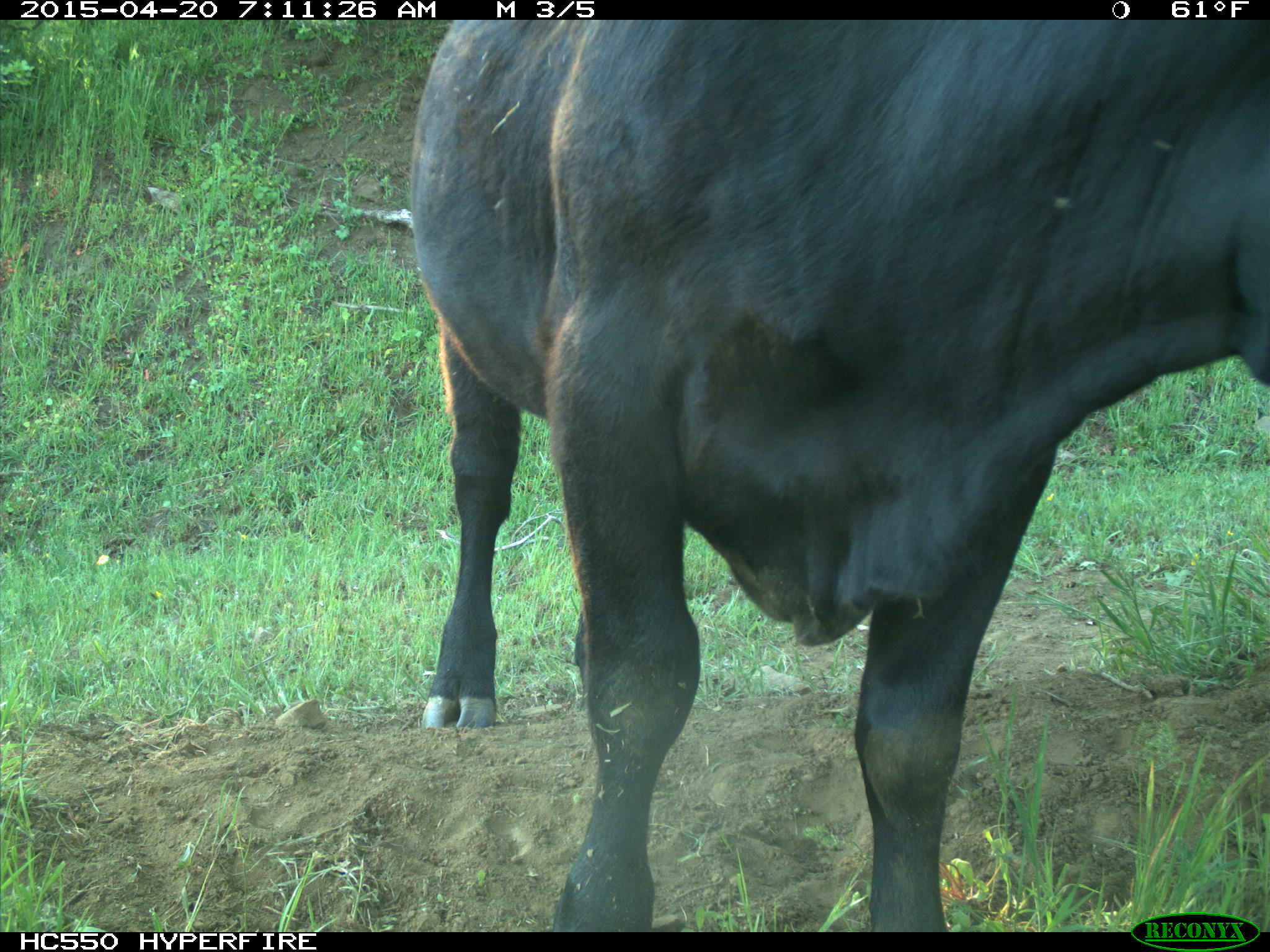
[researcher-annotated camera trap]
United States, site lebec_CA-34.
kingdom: Animalia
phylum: Chordata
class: Mammalia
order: Artiodactyla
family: Bovidae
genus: Bos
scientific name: Bos taurus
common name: domestic cow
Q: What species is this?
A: Bos taurus (domestic cow).